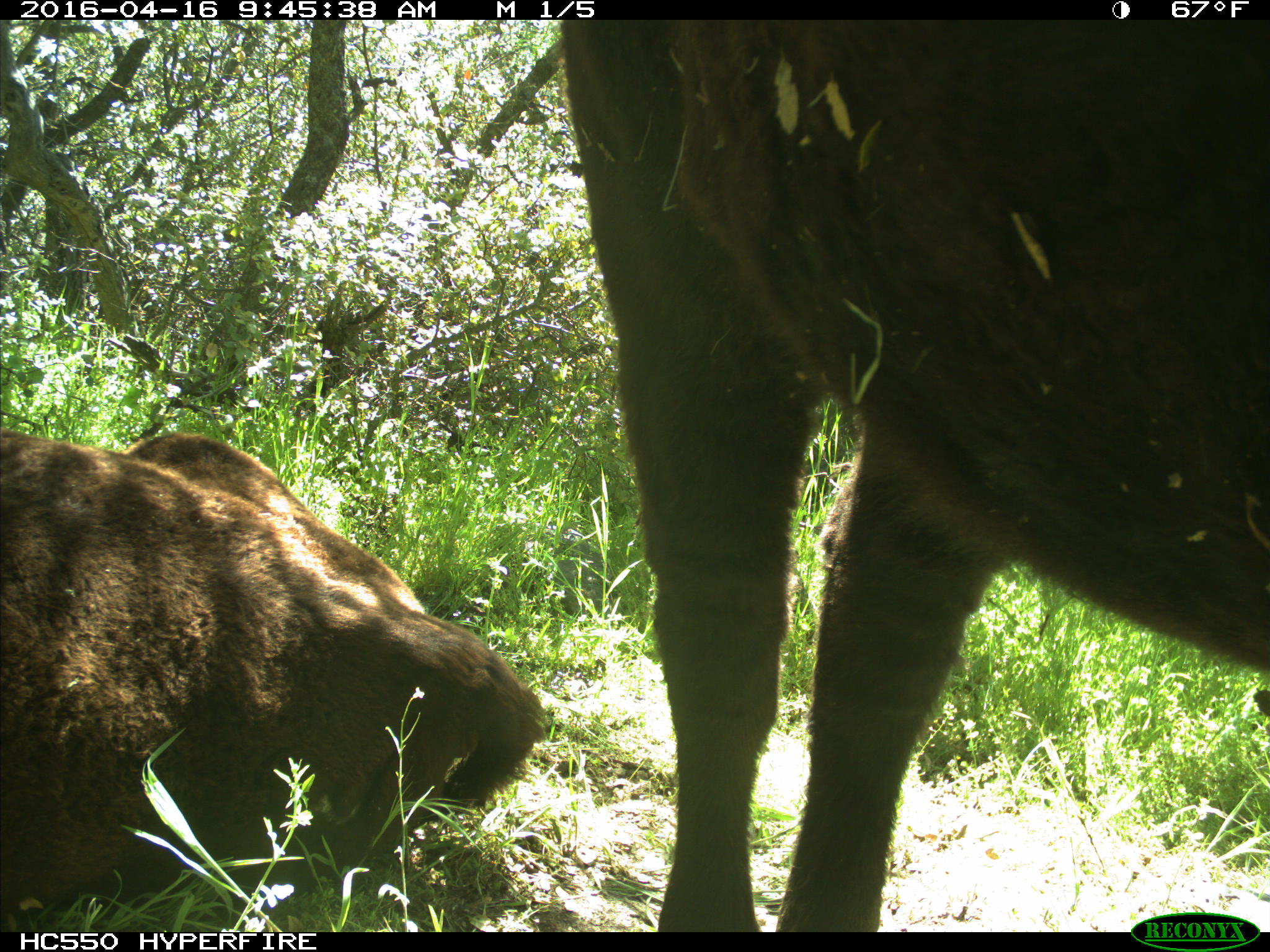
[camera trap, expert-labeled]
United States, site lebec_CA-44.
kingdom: Animalia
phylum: Chordata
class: Mammalia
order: Artiodactyla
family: Bovidae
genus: Bos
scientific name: Bos taurus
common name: domestic cow